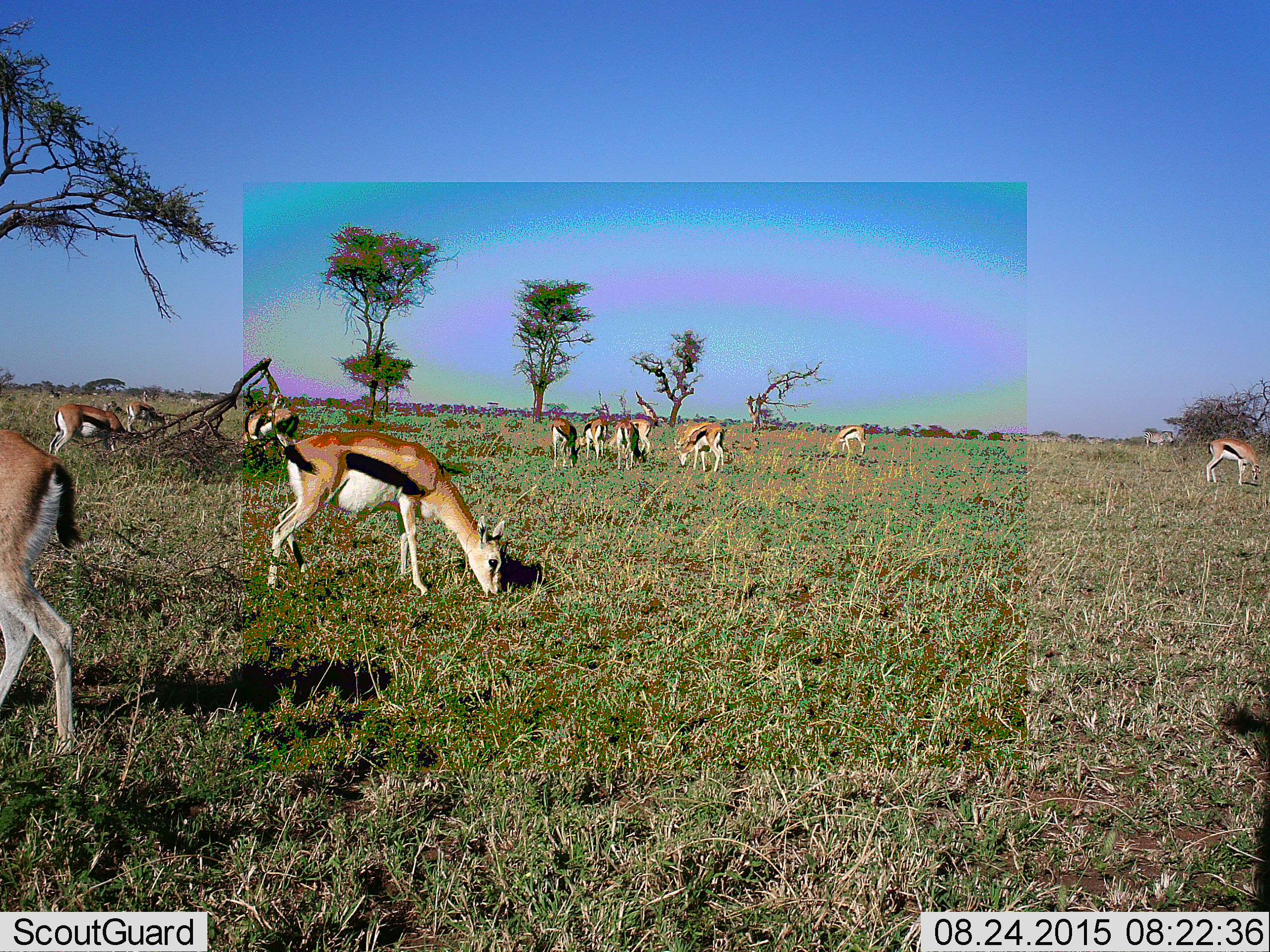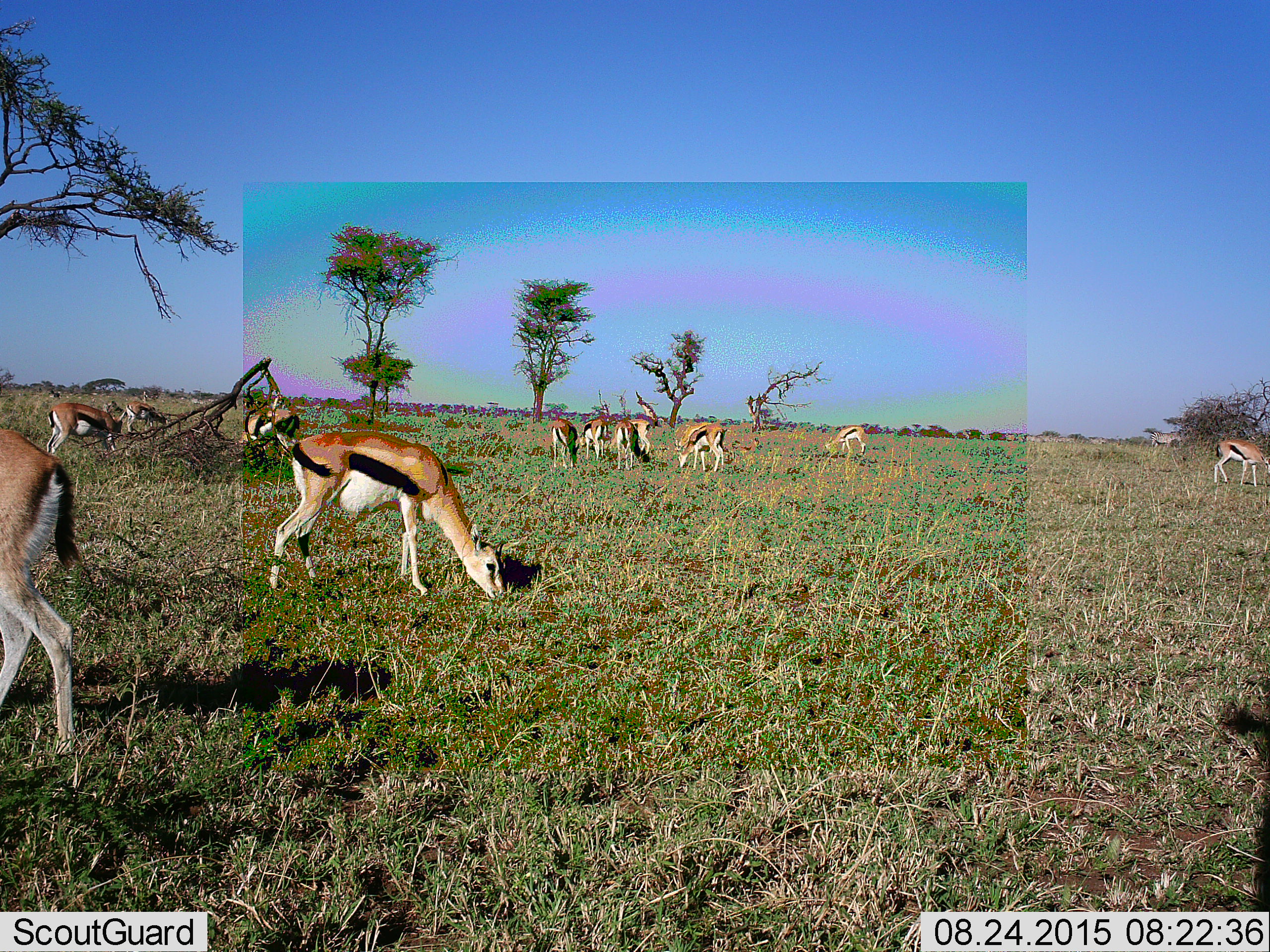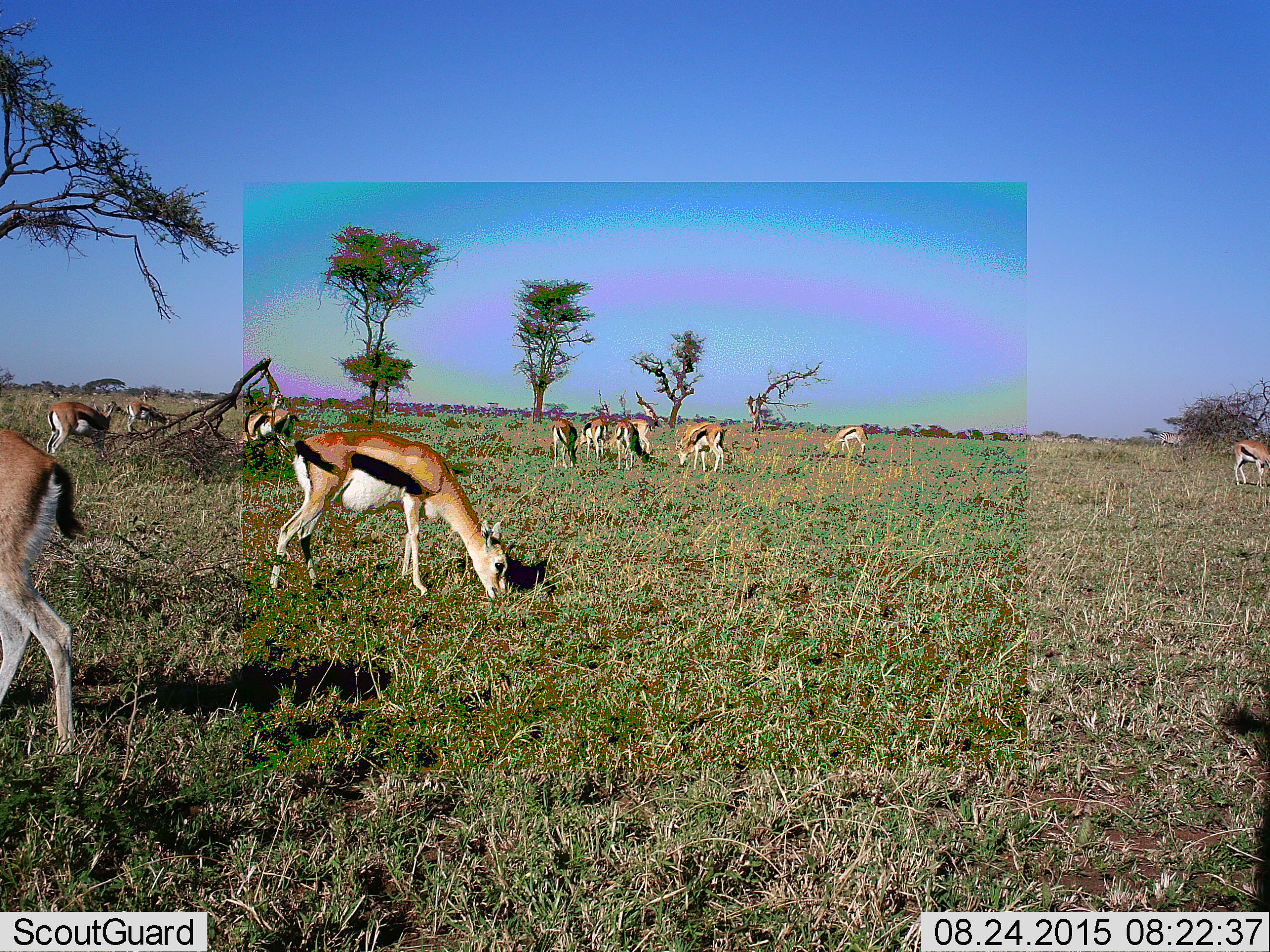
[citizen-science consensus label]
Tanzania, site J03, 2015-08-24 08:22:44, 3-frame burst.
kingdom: Animalia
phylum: Chordata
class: Mammalia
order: Artiodactyla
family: Bovidae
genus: Eudorcas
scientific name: Eudorcas thomsonii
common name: thomson's gazelle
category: gazellethomsons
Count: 11-50.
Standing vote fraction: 33%.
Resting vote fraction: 0%.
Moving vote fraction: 11%.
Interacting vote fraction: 0%.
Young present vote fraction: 0%.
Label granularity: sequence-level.